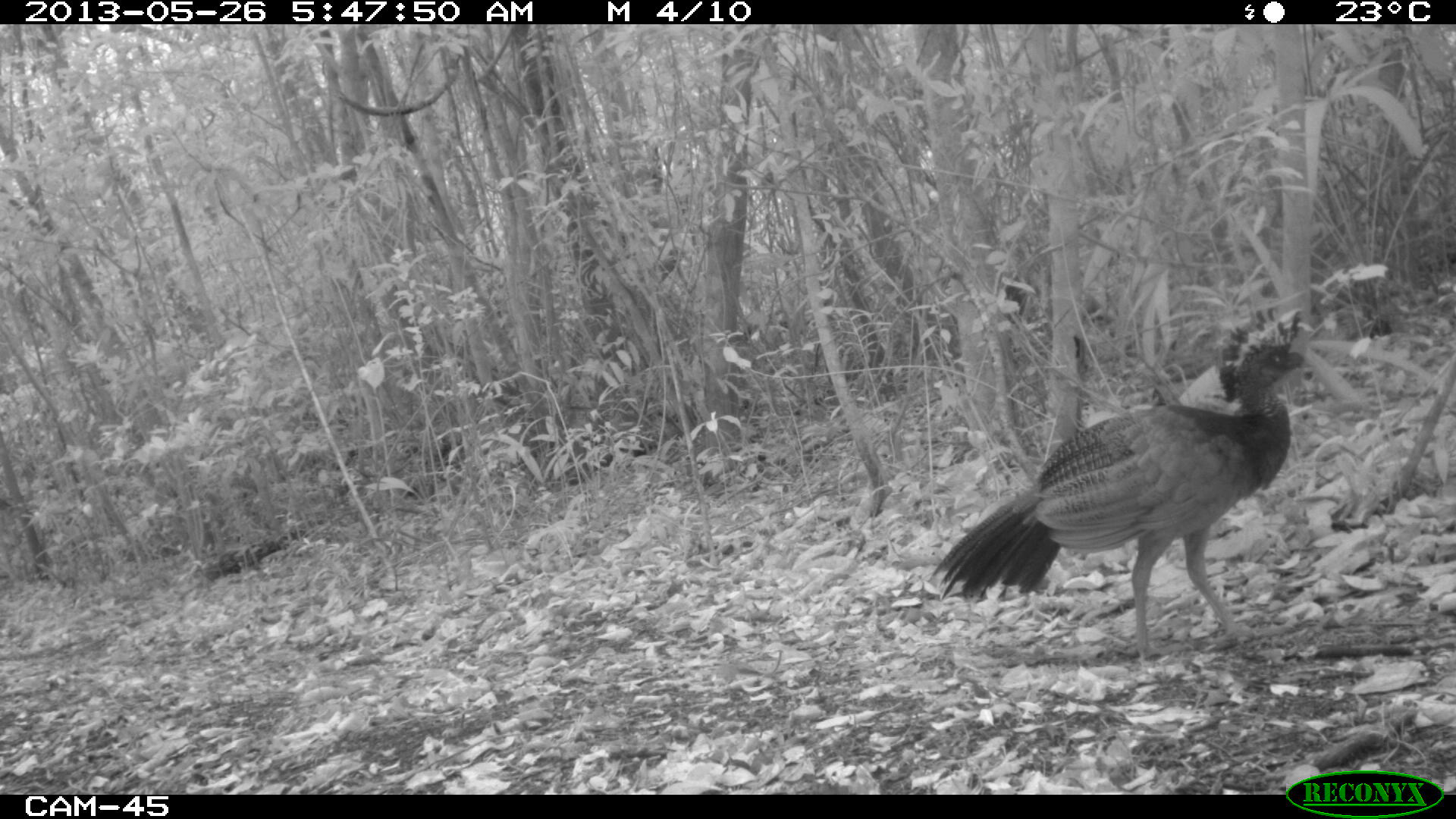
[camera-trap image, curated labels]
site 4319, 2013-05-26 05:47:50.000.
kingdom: Animalia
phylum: Chordata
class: Aves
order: Galliformes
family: Cracidae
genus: Crax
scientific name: Crax rubra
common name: great curassow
Crax rubra (great curassow), count 1, sex female.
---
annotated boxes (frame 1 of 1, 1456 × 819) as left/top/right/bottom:
crax rubra: 926/302/1320/663